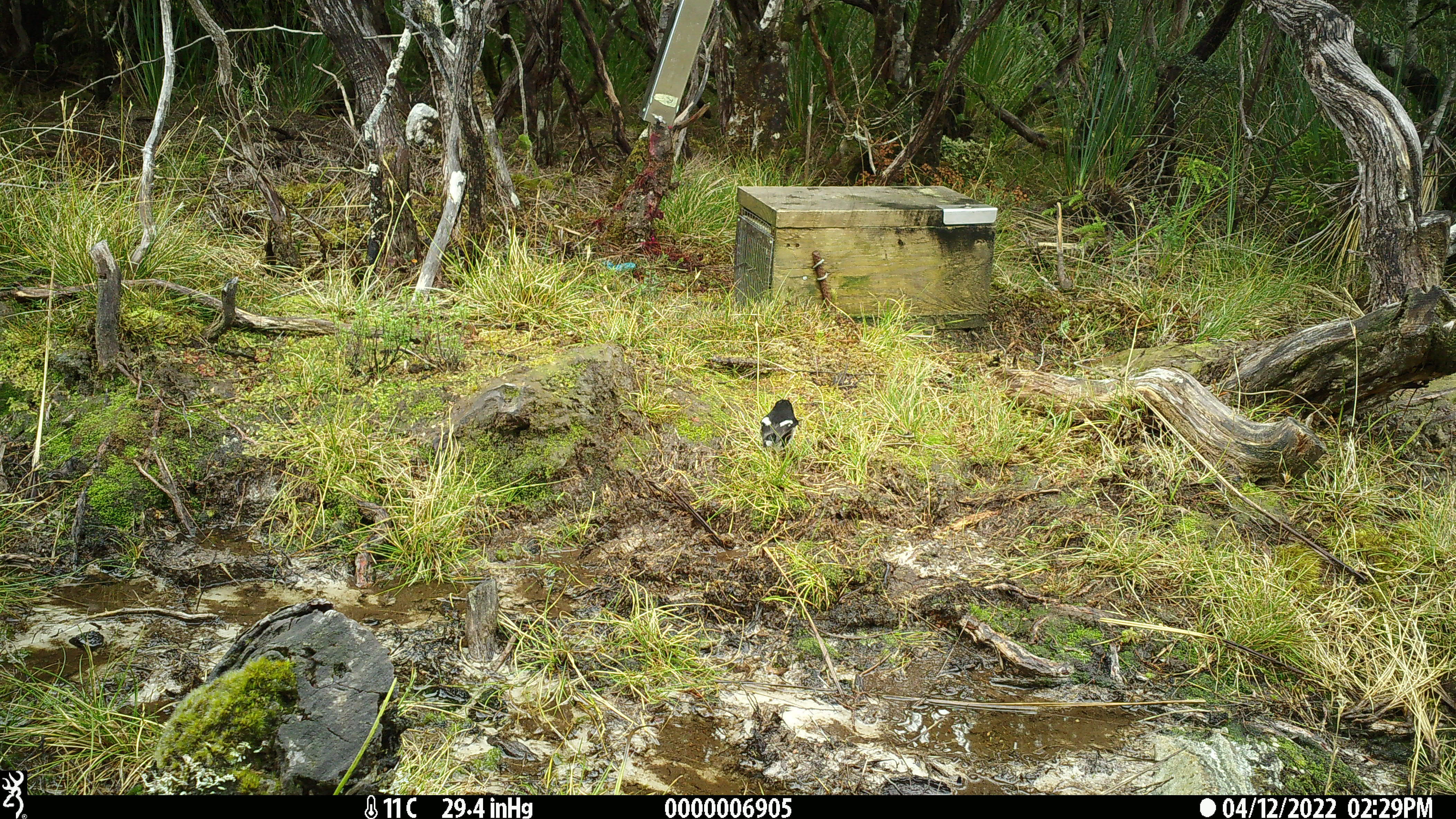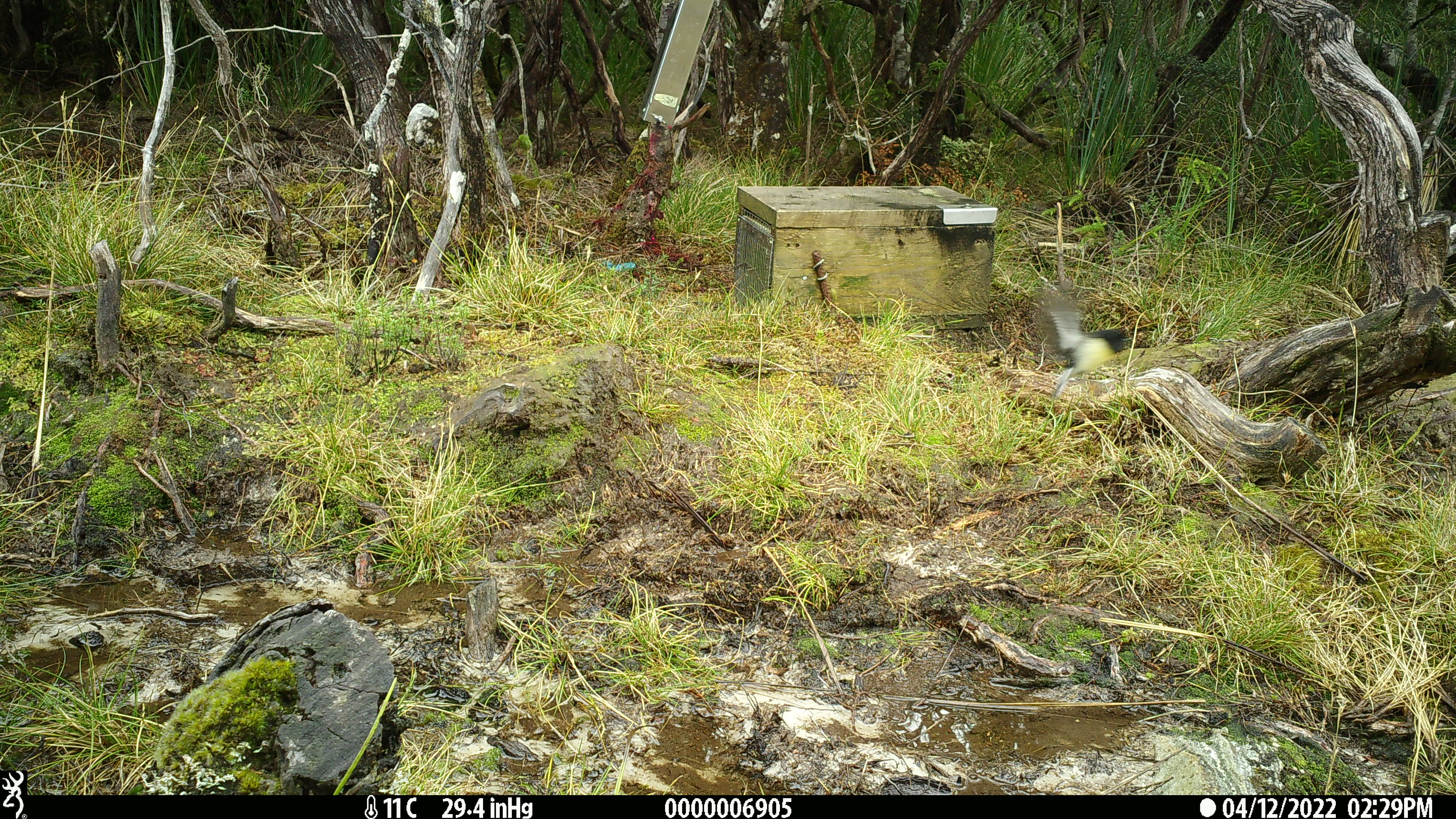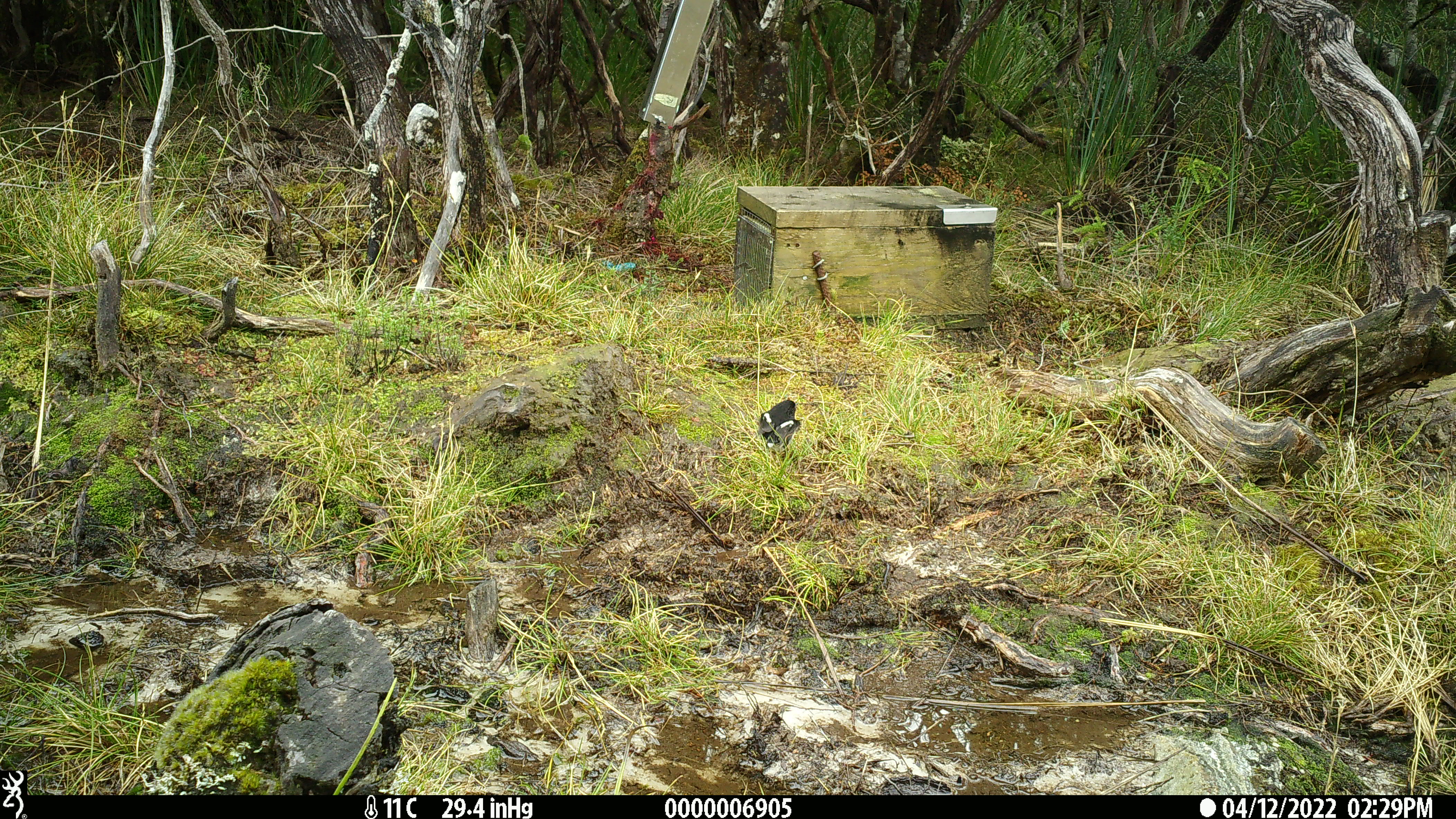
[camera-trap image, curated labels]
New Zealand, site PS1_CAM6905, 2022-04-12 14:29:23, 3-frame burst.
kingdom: Animalia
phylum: Chordata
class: Aves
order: Passeriformes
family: Petroicidae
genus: Petroica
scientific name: Petroica macrocephala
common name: tomtit